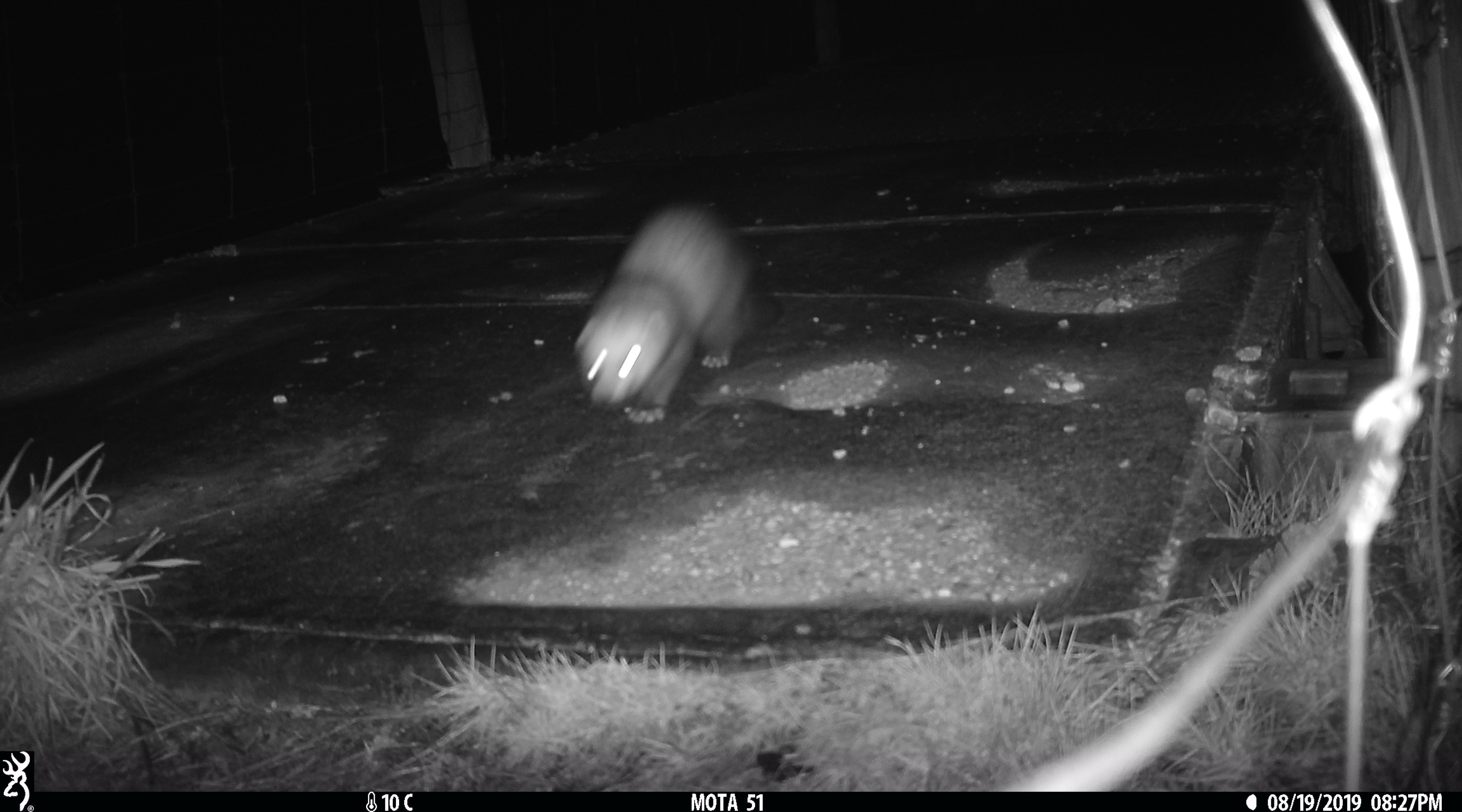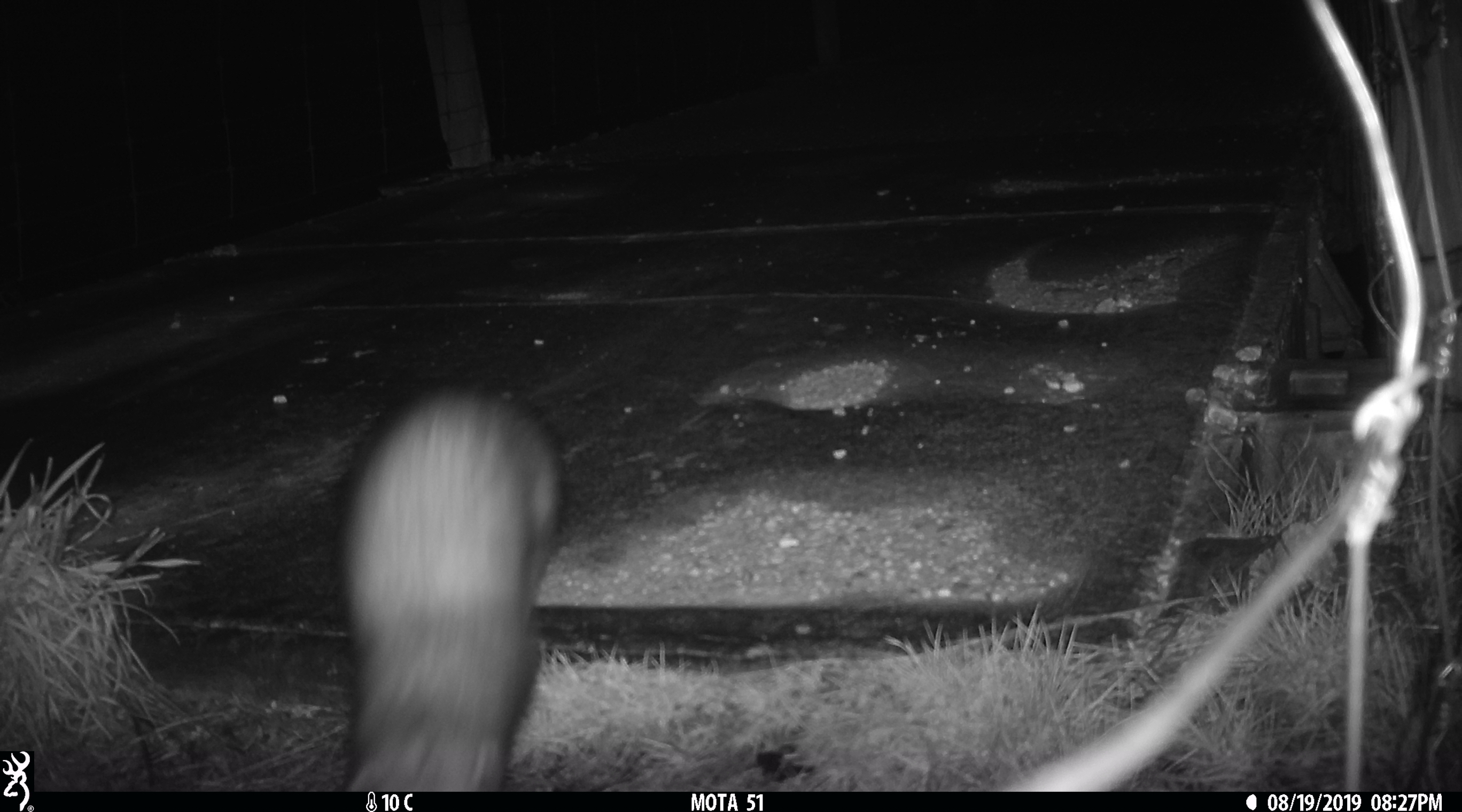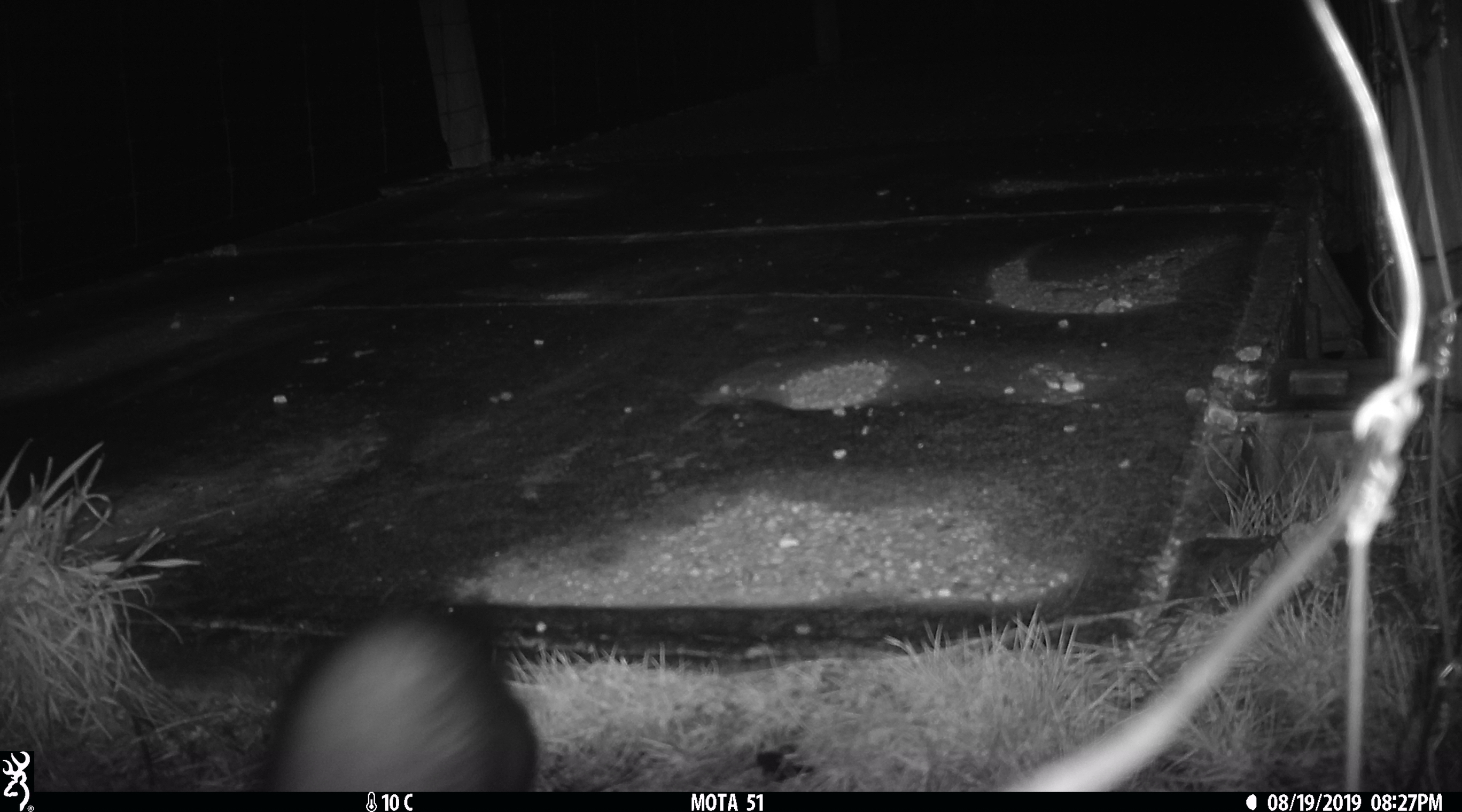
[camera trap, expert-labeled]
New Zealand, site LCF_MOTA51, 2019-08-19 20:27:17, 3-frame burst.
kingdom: Animalia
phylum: Chordata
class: Mammalia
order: Carnivora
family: Mustelidae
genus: Mustela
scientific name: Mustela furo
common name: ferret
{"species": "ferret (Mustela furo)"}